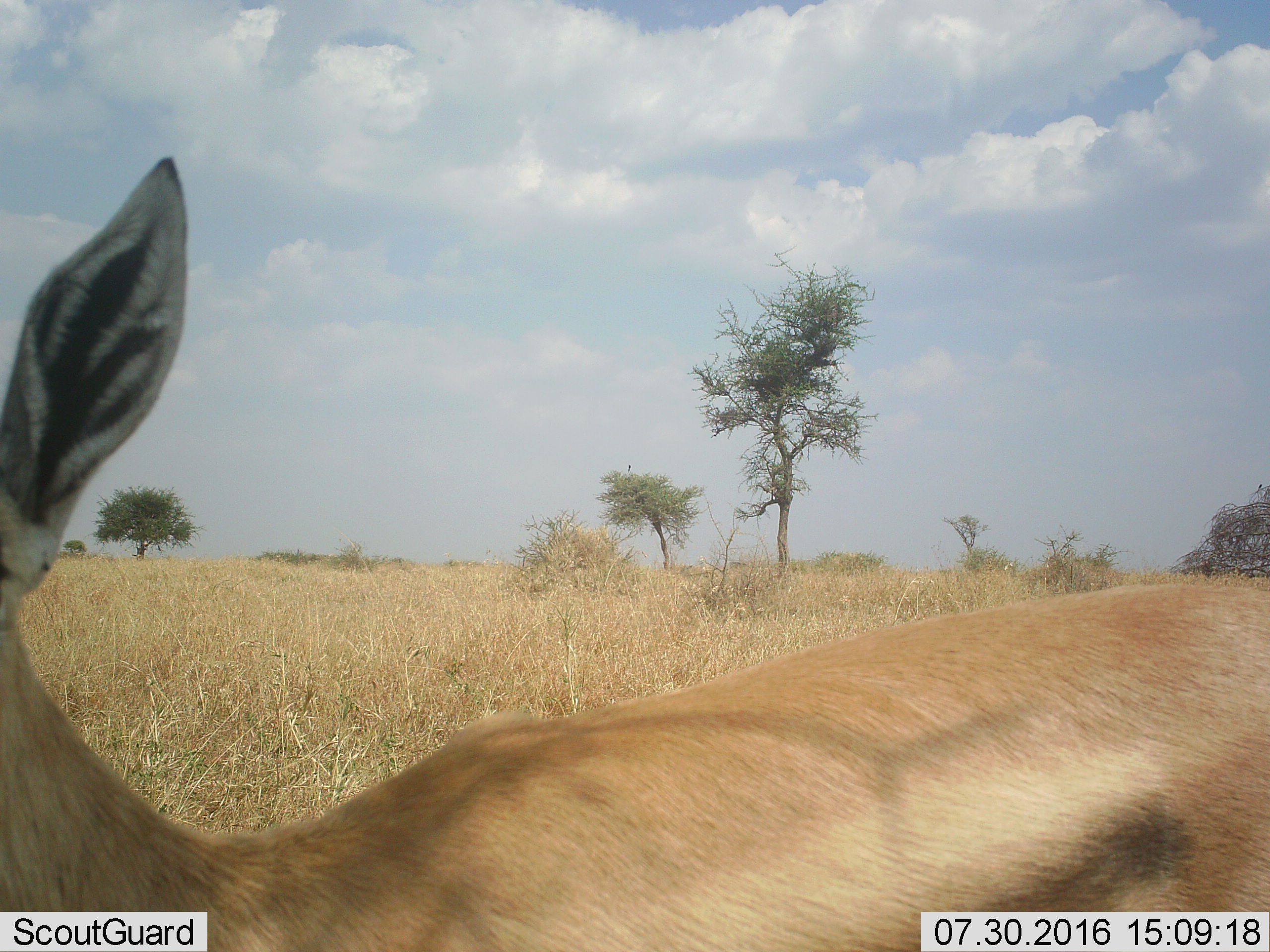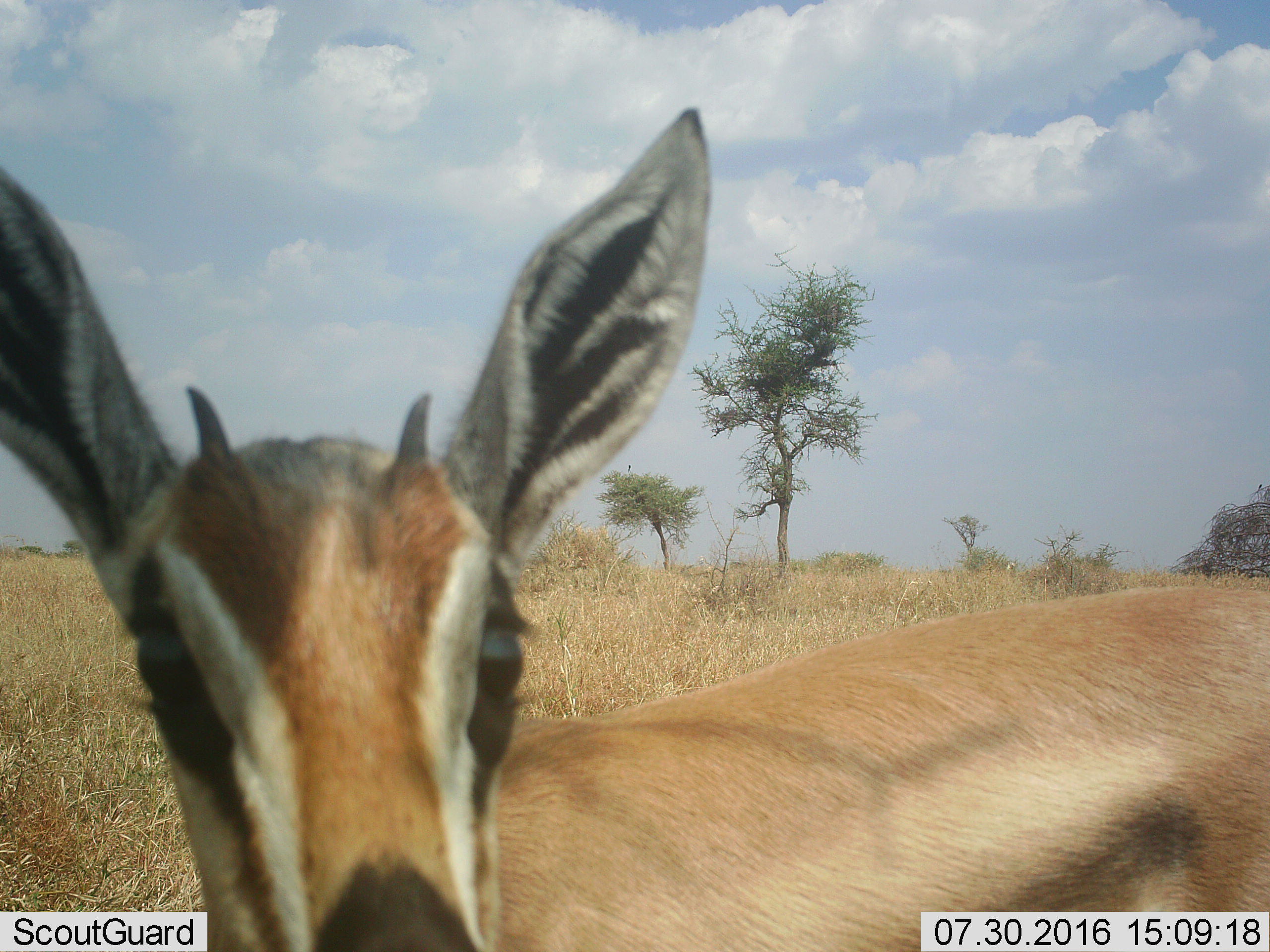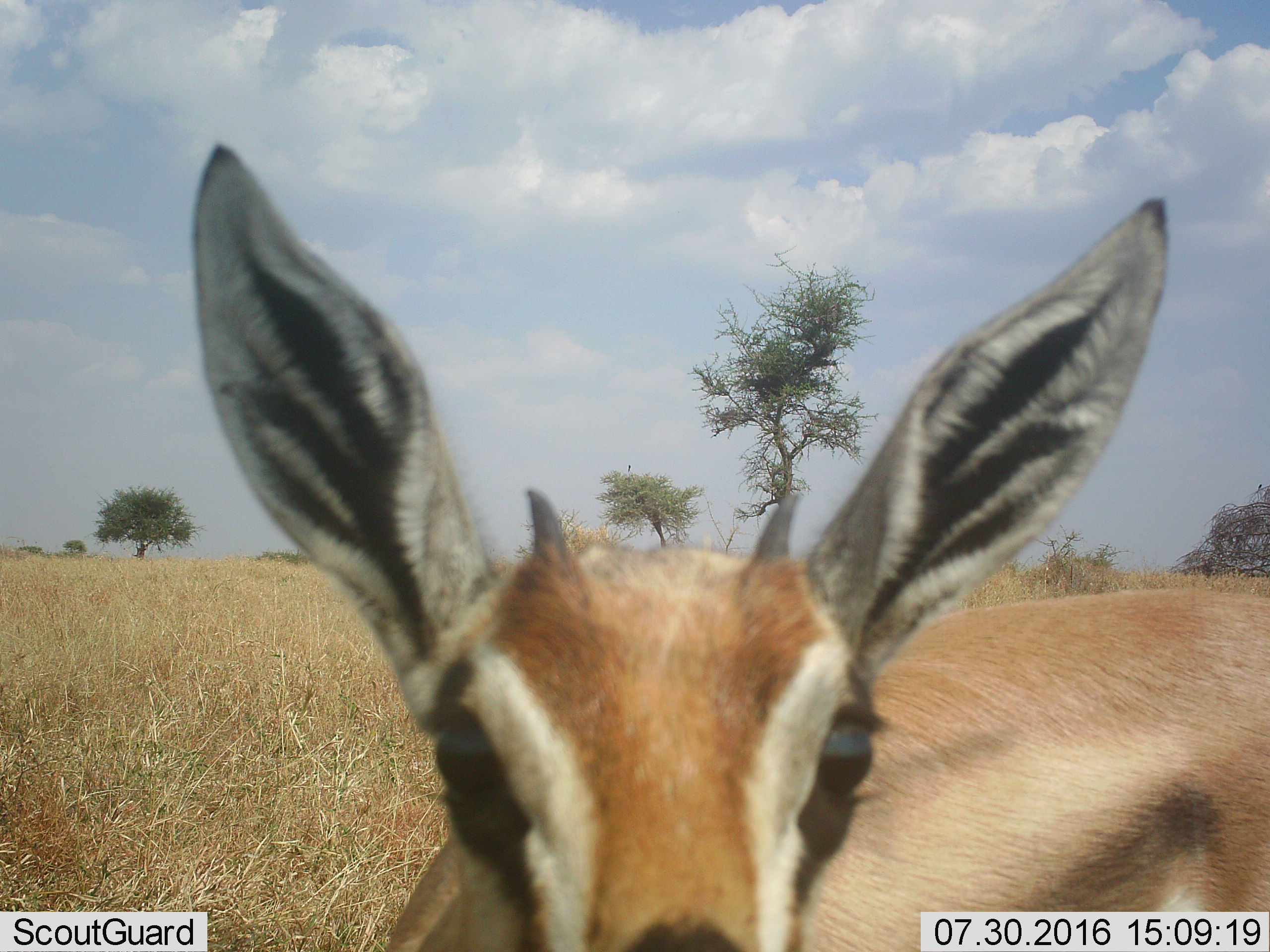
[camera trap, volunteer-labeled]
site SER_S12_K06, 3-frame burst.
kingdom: Animalia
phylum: Chordata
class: Mammalia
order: Artiodactyla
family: Bovidae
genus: Eudorcas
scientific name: Eudorcas thomsonii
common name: thomson's gazelle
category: gazellethomsons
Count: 1.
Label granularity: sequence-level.